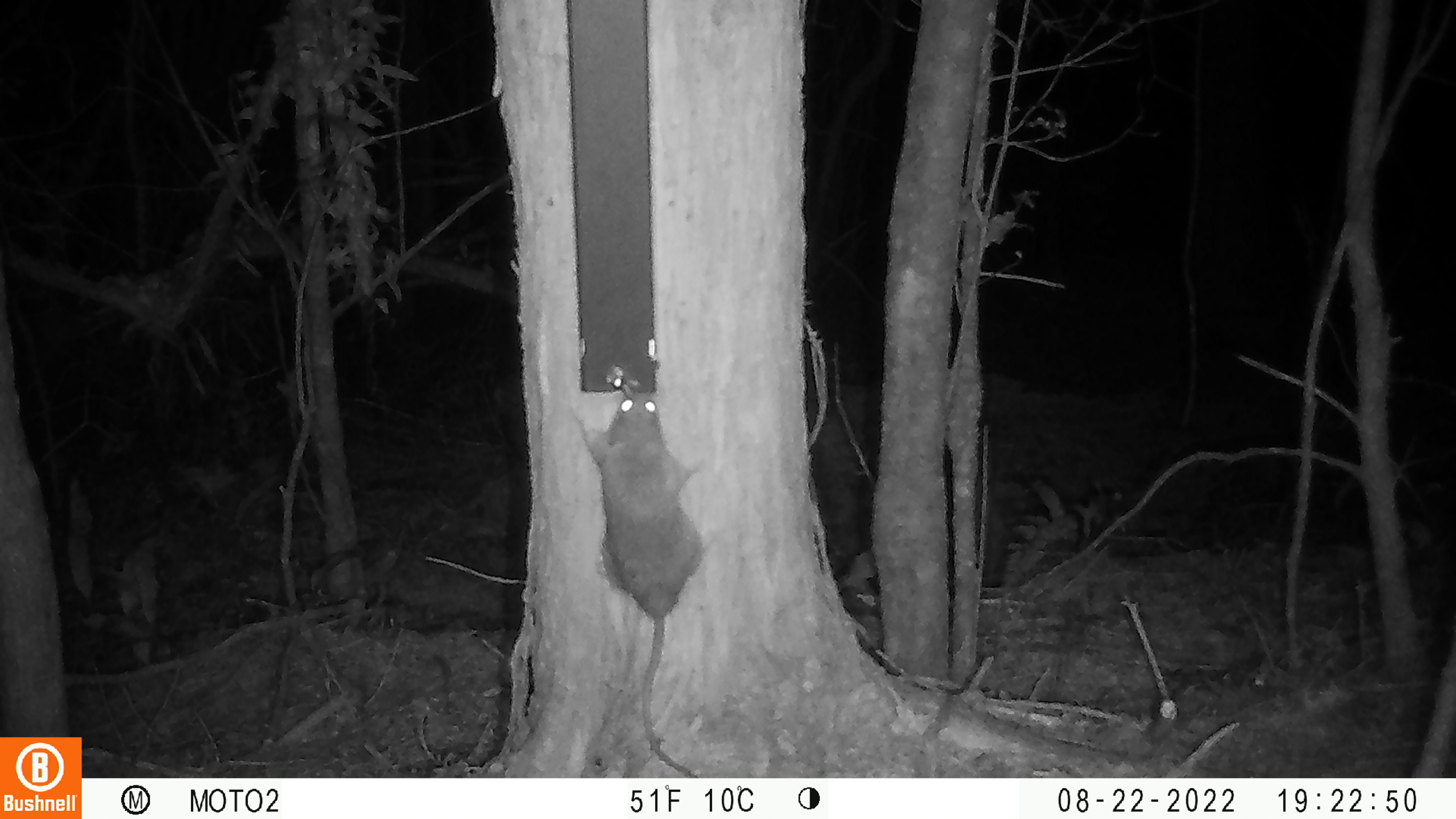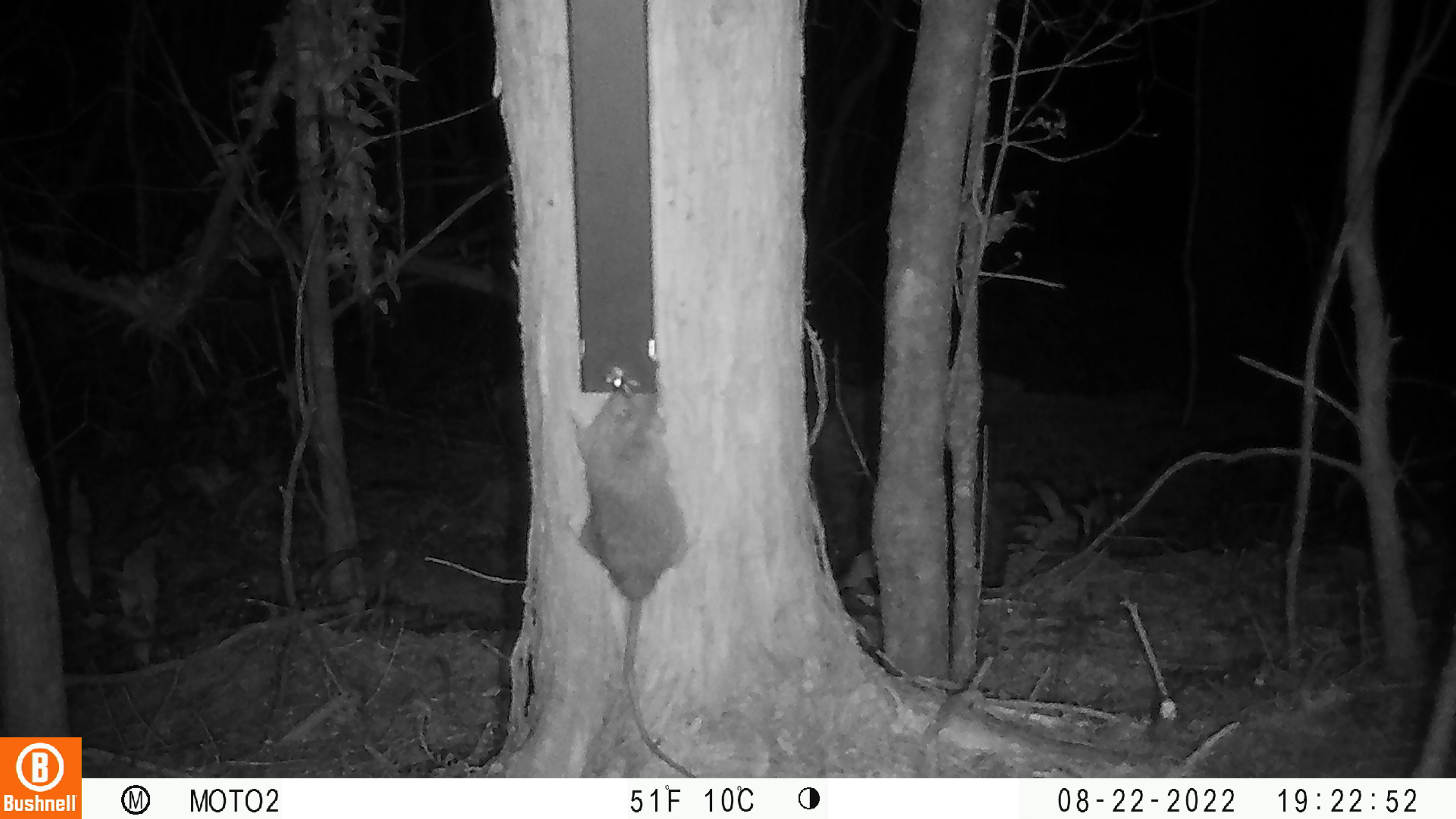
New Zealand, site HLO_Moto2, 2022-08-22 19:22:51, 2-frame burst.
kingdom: Animalia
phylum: Chordata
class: Mammalia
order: Rodentia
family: Muridae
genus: Rattus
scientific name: Rattus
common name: rat